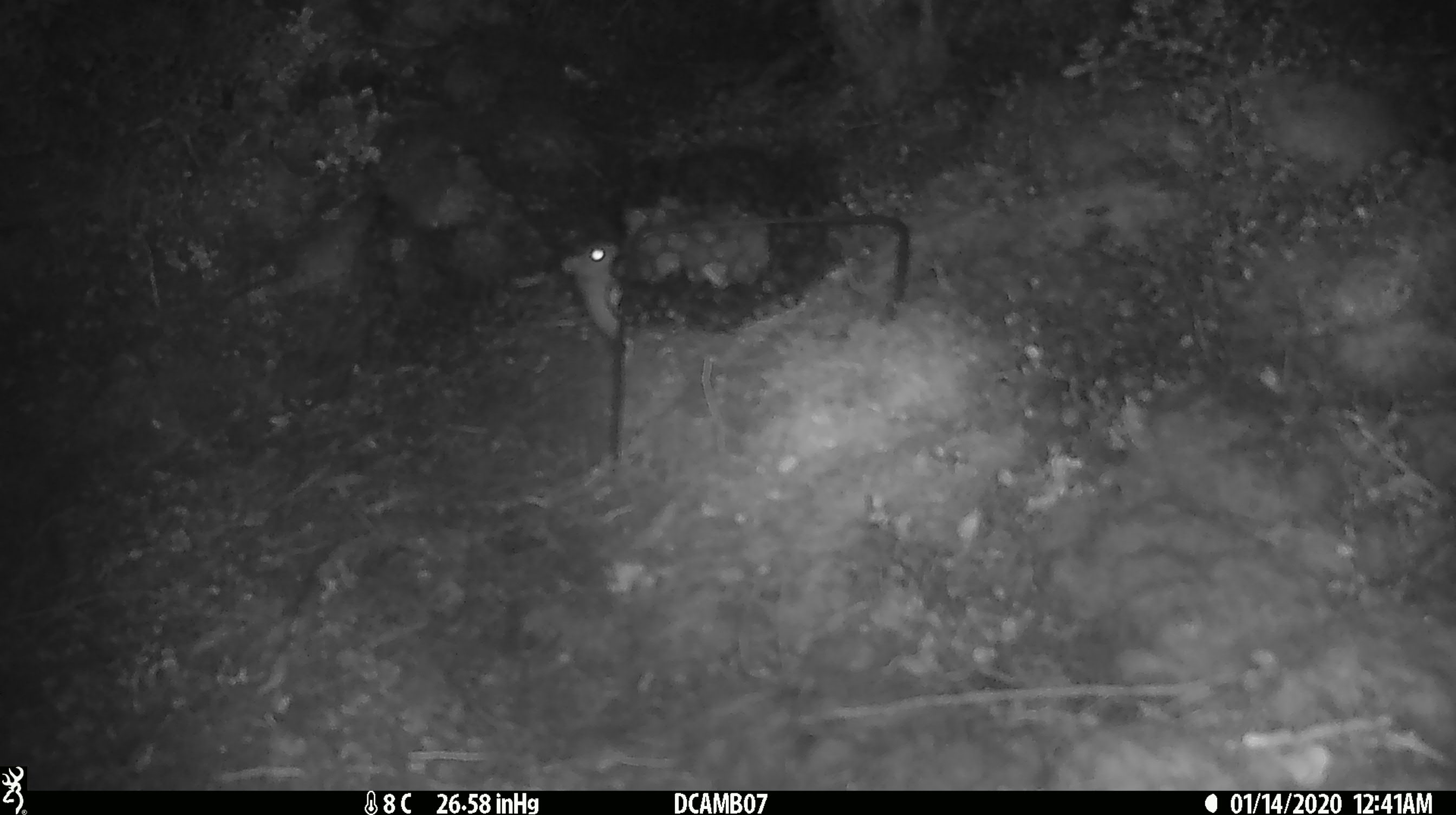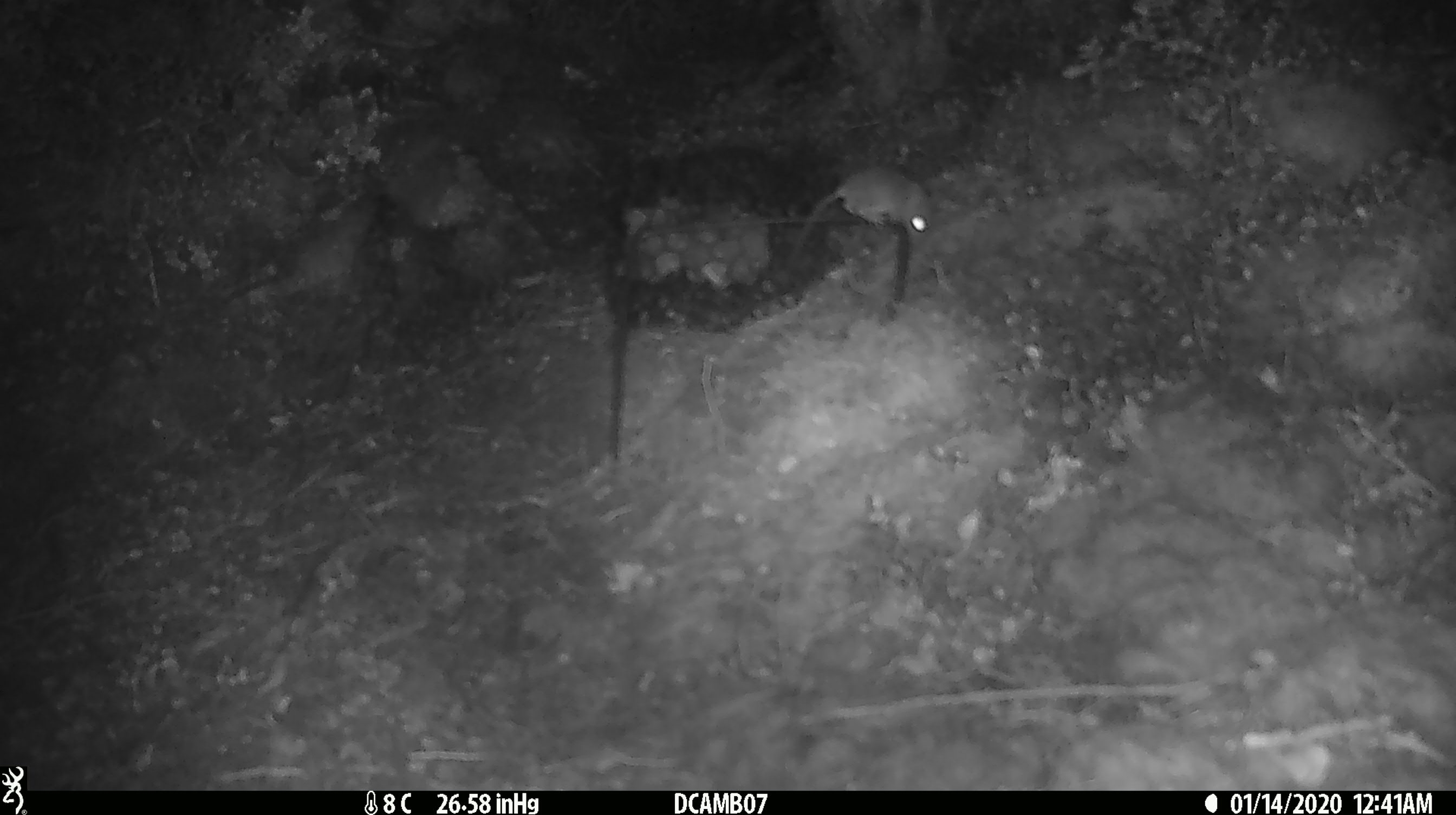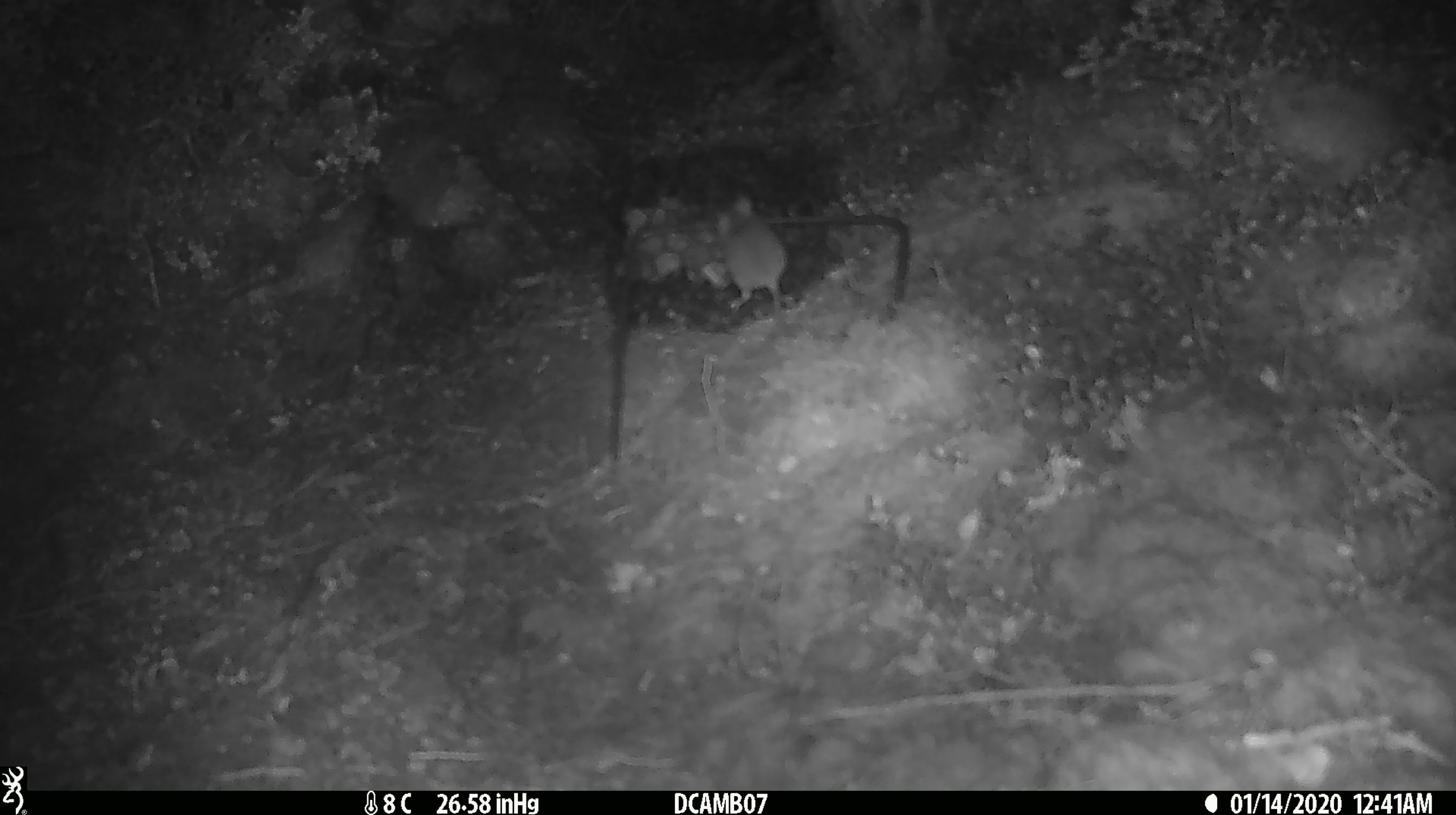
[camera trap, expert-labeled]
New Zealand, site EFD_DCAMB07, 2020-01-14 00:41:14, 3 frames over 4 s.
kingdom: Animalia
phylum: Chordata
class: Mammalia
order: Rodentia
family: Muridae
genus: Mus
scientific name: Mus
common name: mouse